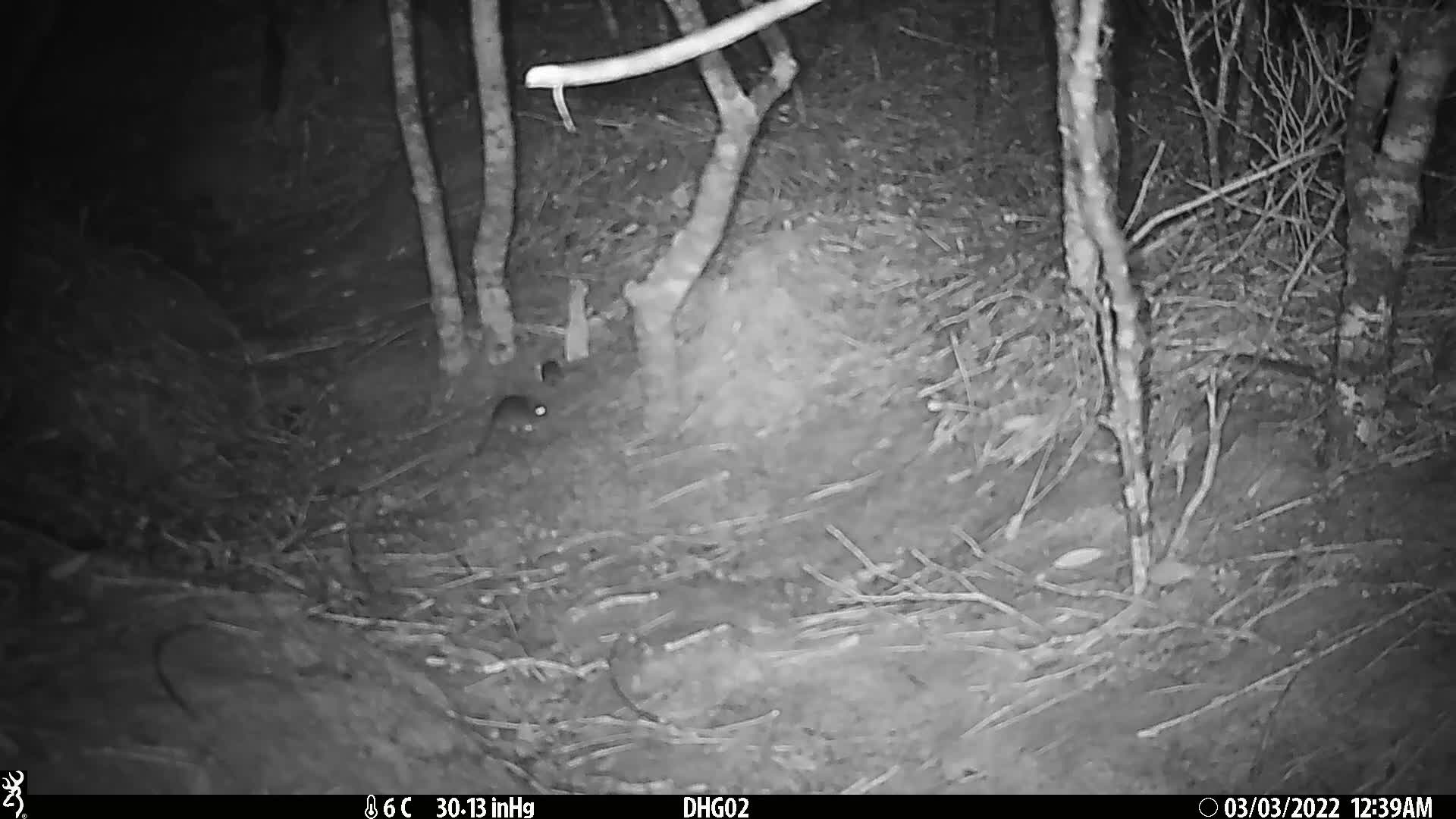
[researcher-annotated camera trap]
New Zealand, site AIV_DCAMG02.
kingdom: Animalia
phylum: Chordata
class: Mammalia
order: Rodentia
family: Muridae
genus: Mus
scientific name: Mus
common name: mouse